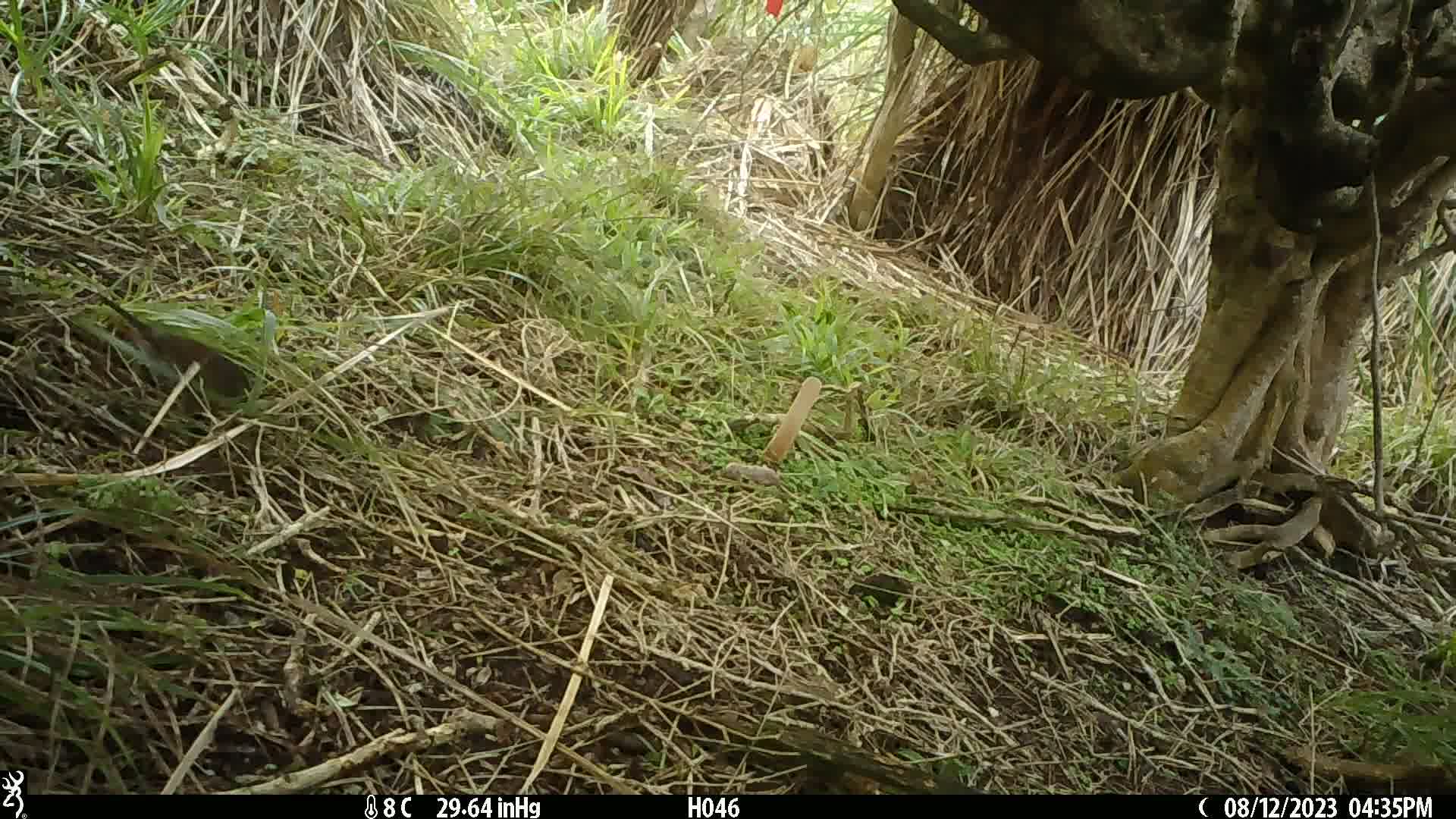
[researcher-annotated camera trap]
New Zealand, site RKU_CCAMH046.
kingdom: Animalia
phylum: Chordata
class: Aves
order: Passeriformes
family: Prunellidae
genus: Prunella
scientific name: Prunella modularis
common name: dunnock